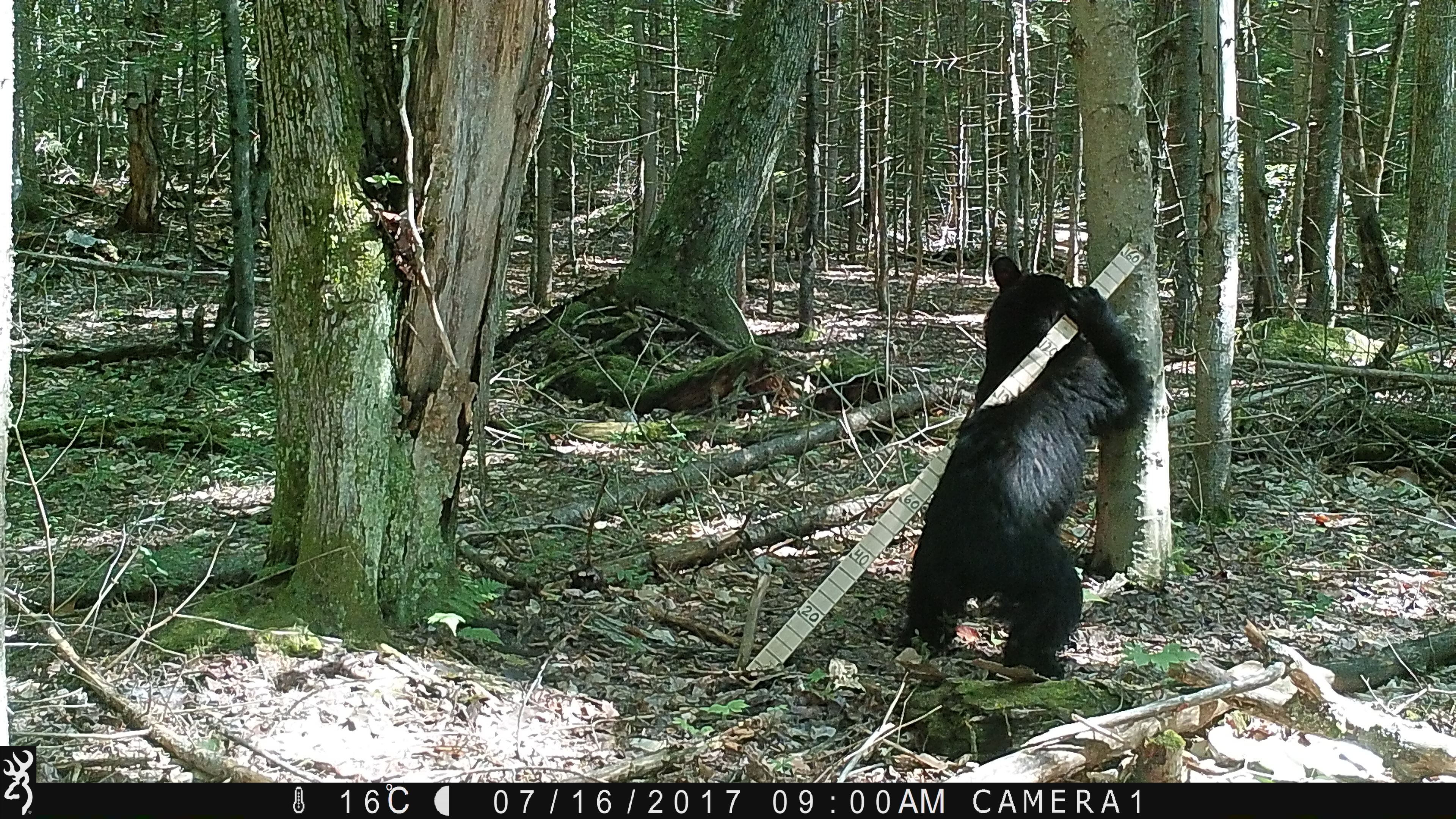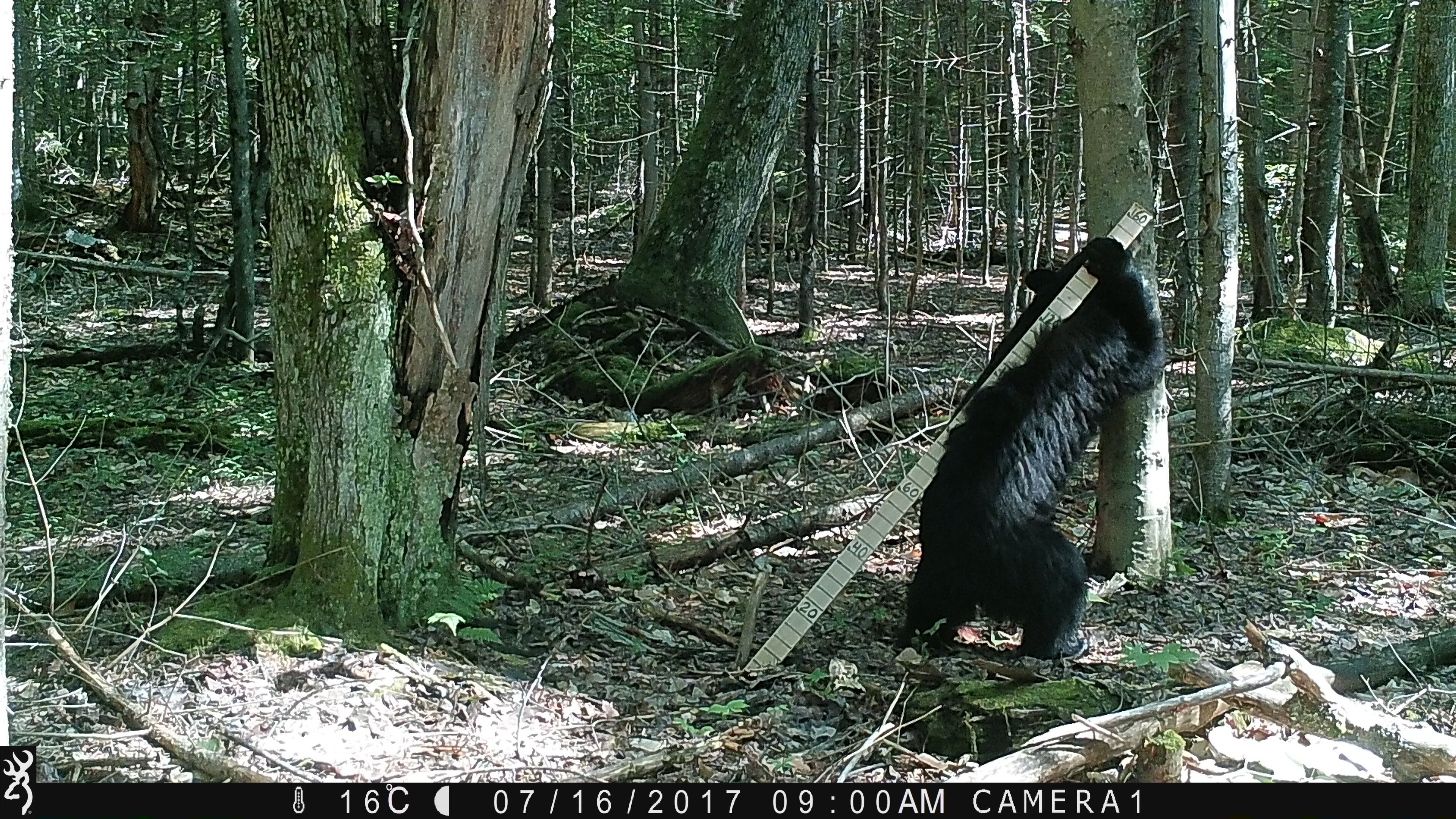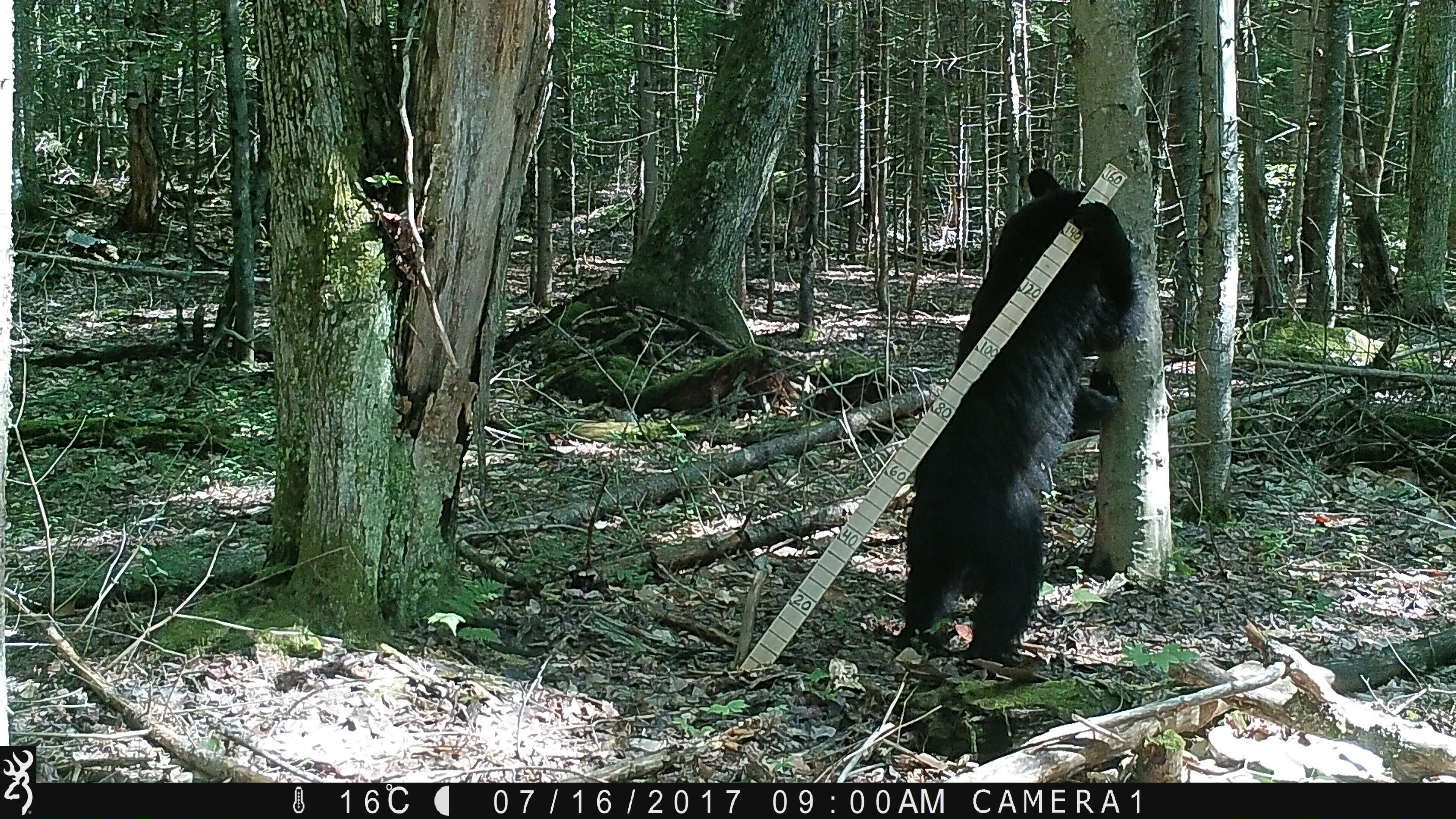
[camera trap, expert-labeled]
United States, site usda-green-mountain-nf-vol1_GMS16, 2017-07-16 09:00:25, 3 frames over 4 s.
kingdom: Animalia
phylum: Chordata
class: Mammalia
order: Carnivora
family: Ursidae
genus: Ursus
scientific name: Ursus americanus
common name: black bear